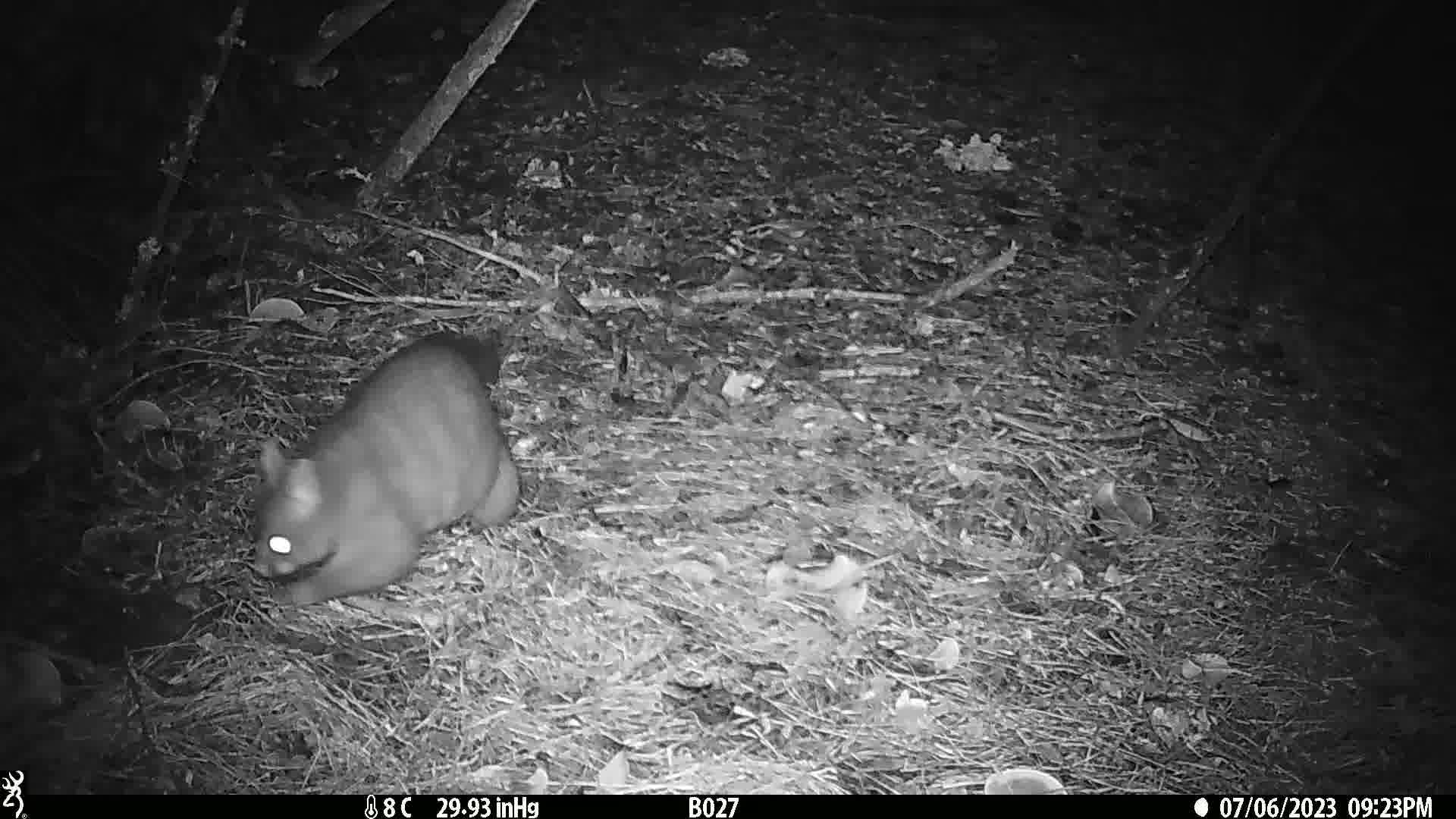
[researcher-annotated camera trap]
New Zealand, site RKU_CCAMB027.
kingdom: Animalia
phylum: Chordata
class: Mammalia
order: Diprotodontia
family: Phalangeridae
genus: Trichosurus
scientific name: Trichosurus vulpecula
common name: common brushtail possum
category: possum